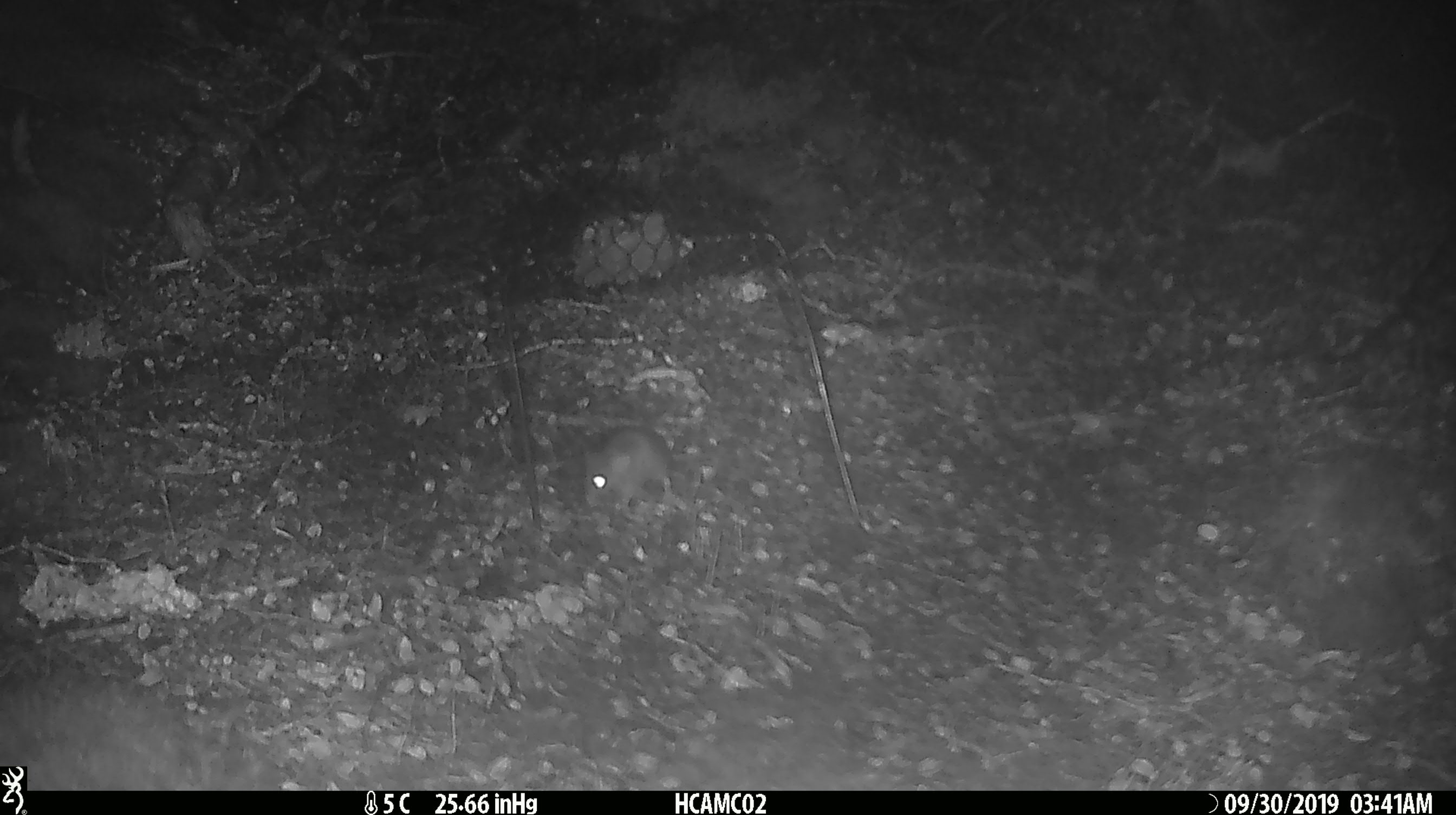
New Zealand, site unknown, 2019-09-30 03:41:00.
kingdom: Animalia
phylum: Chordata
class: Mammalia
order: Rodentia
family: Muridae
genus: Mus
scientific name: Mus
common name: mouse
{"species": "mouse (Mus)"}